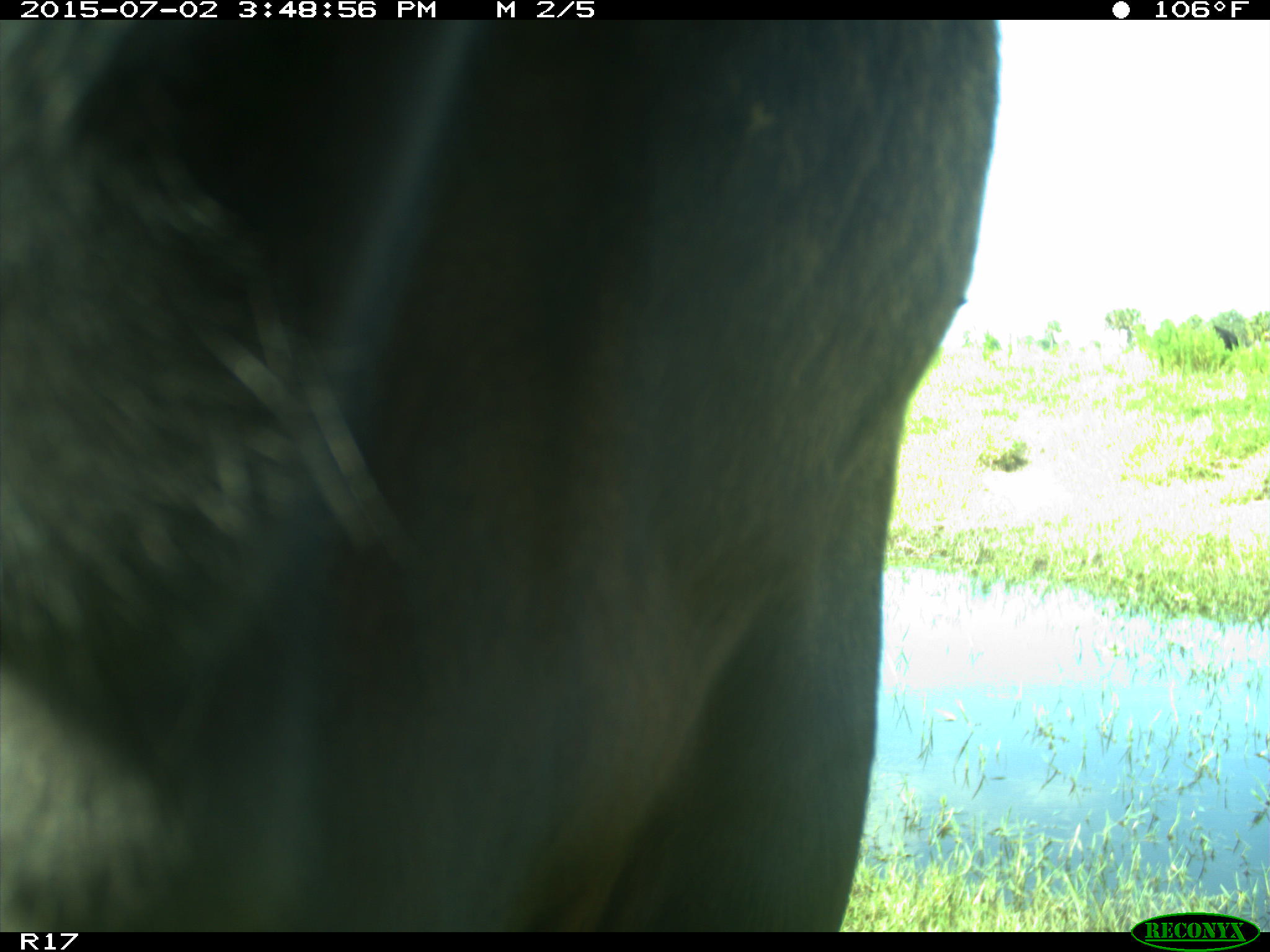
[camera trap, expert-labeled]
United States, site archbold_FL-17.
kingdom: Animalia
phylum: Chordata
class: Mammalia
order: Artiodactyla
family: Bovidae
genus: Bos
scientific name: Bos taurus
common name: domestic cow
Bos taurus (domestic cow).